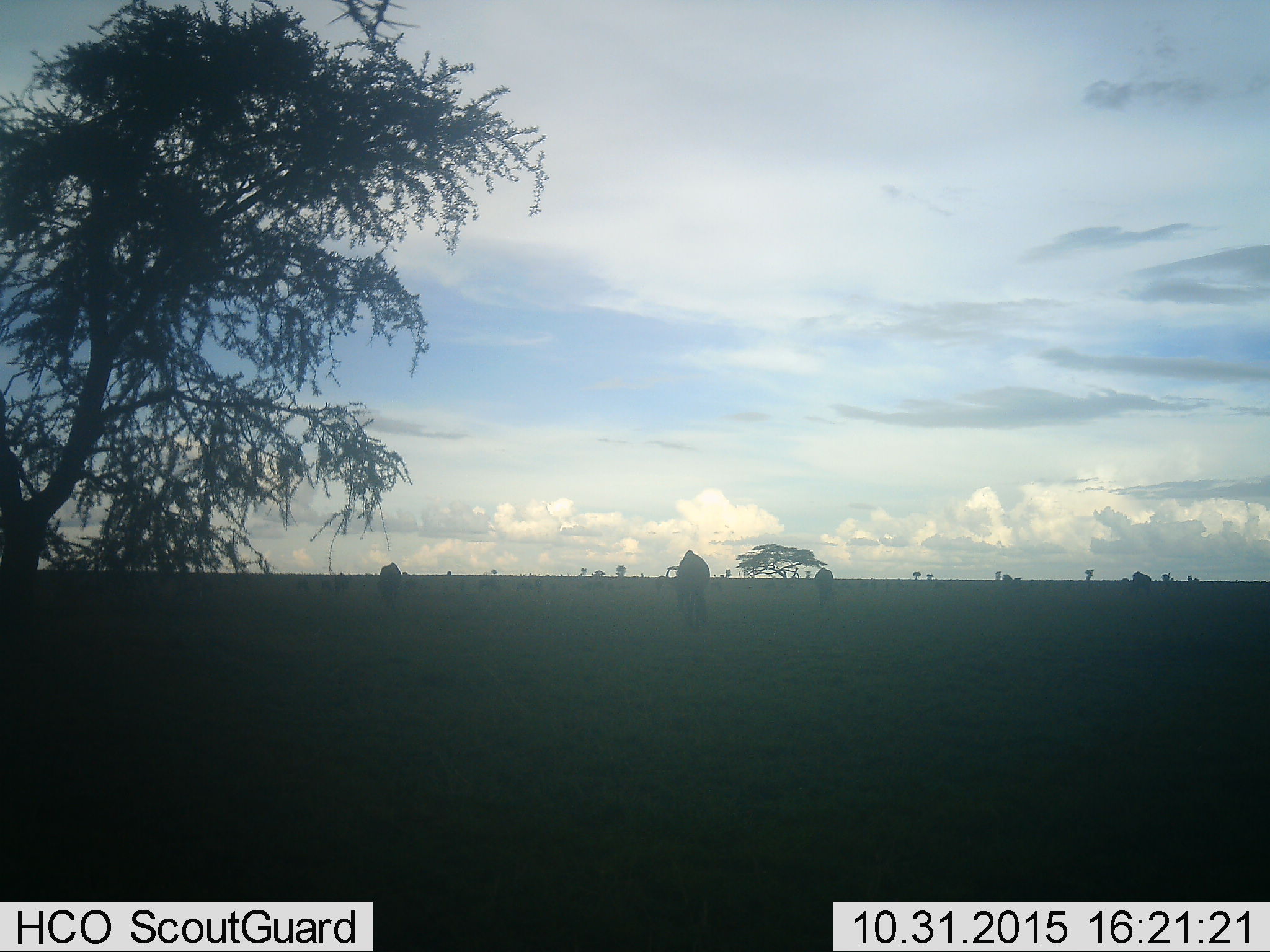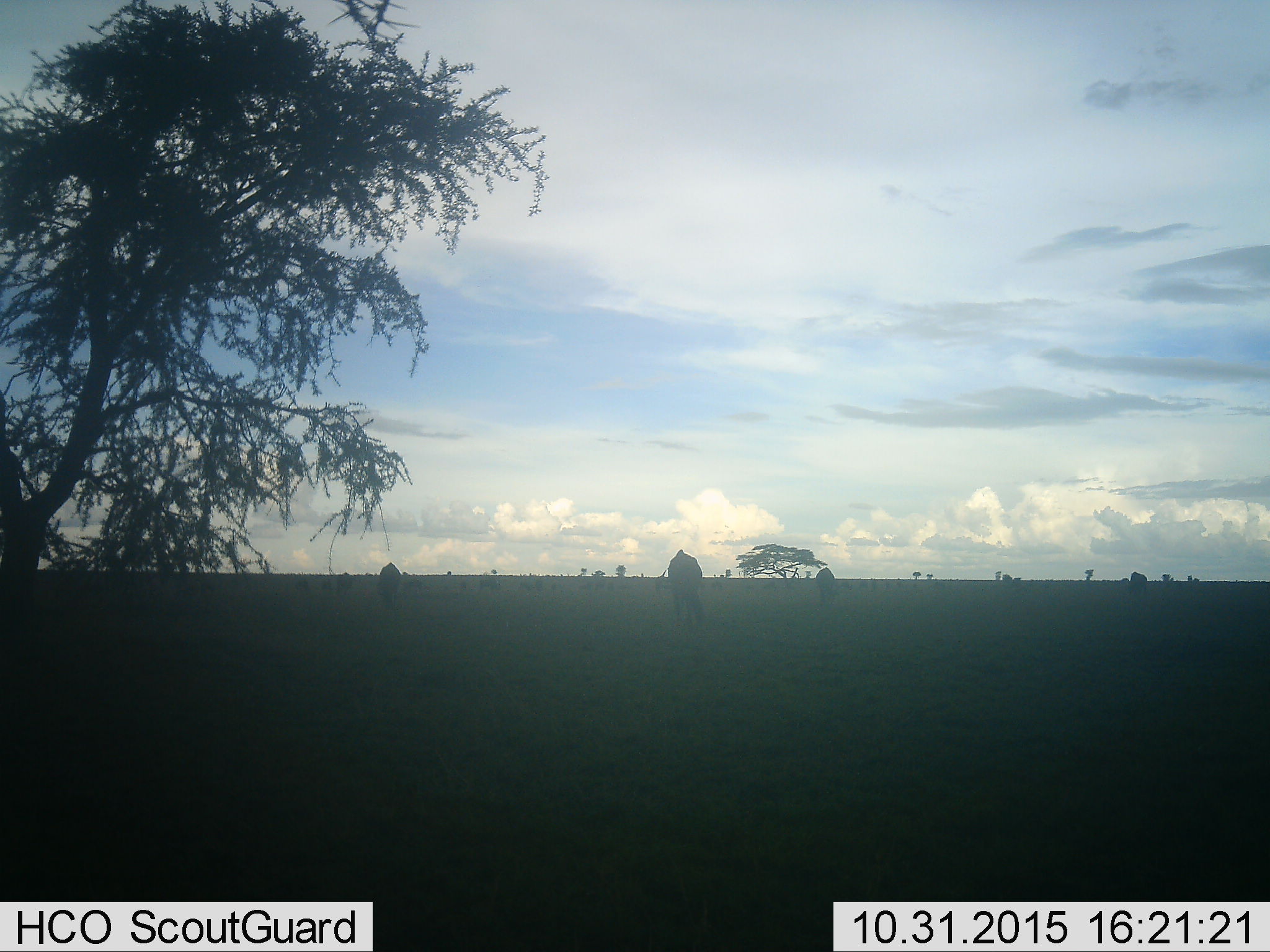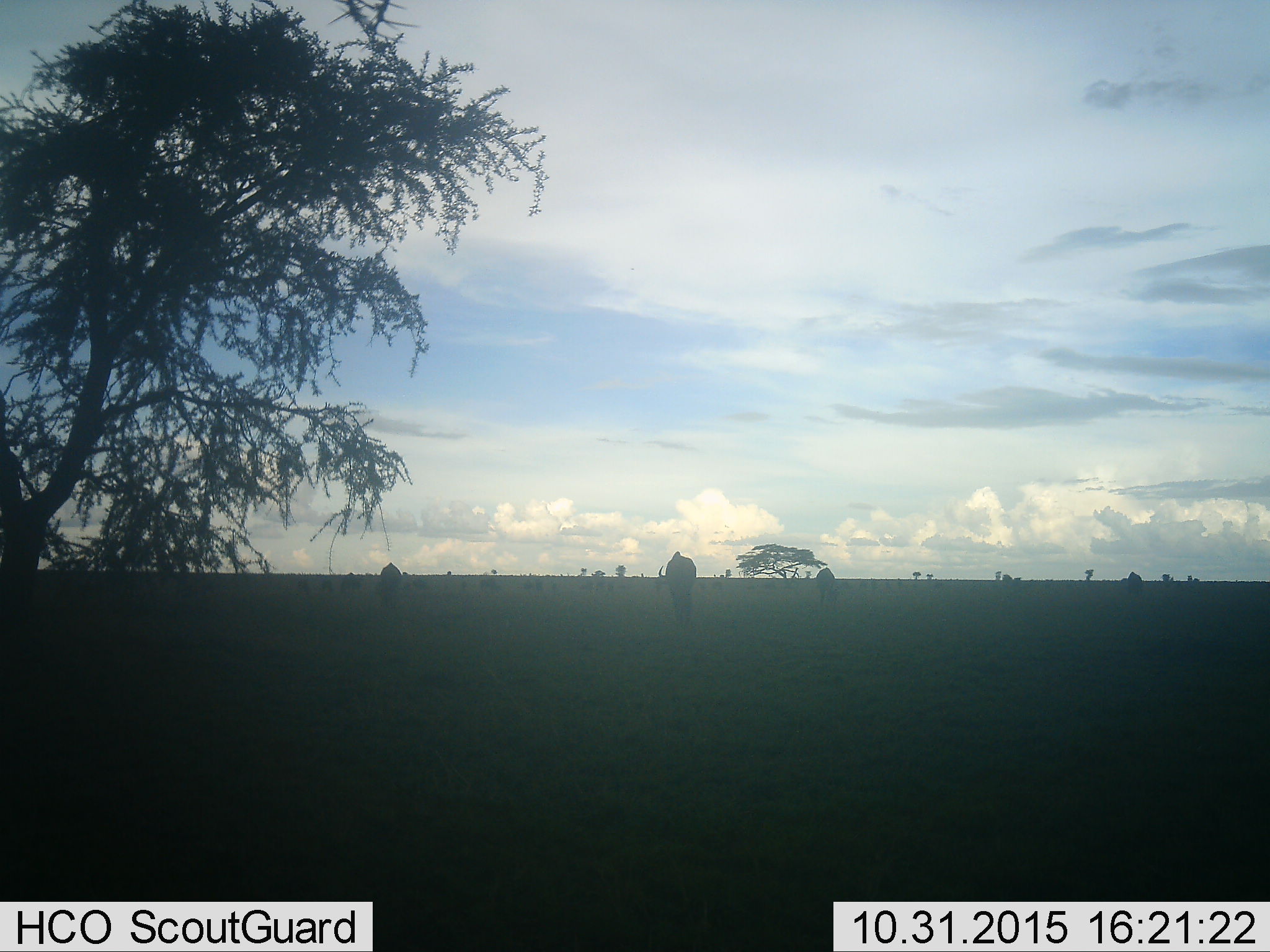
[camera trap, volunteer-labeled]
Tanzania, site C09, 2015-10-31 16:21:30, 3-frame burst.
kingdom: Animalia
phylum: Chordata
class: Mammalia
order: Artiodactyla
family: Bovidae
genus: Connochaetes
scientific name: Connochaetes taurinus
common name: blue wildebeest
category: wildebeest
Wildebeest (blue wildebeest) (Connochaetes taurinus), count 11-50. Behavior (volunteer vote fractions): standing 40%, resting 10%, moving 60%, interacting 0%. Young present (vote fraction): 0%. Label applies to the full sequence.